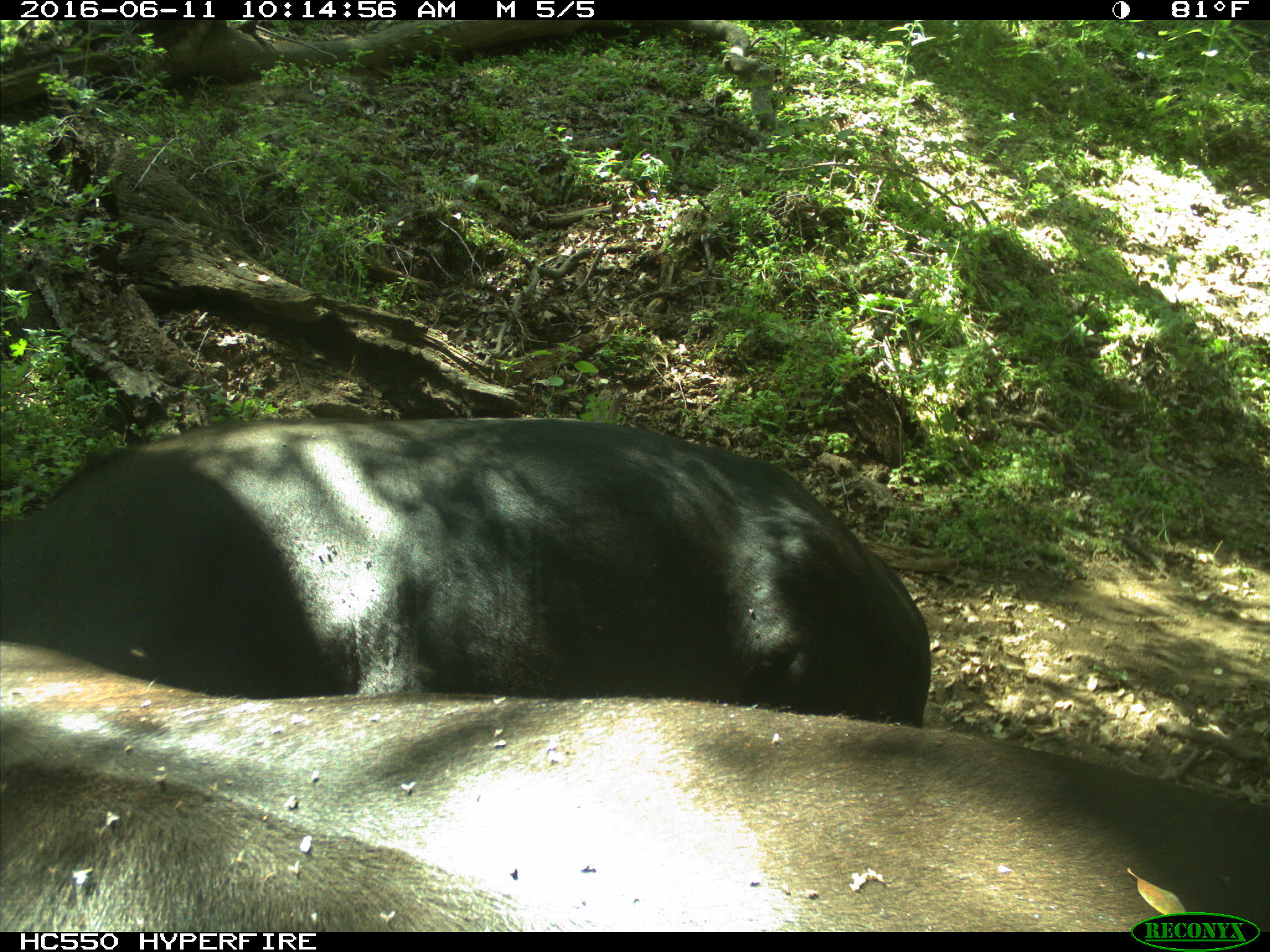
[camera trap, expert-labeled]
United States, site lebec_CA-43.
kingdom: Animalia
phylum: Chordata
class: Mammalia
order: Artiodactyla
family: Bovidae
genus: Bos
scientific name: Bos taurus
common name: domestic cow